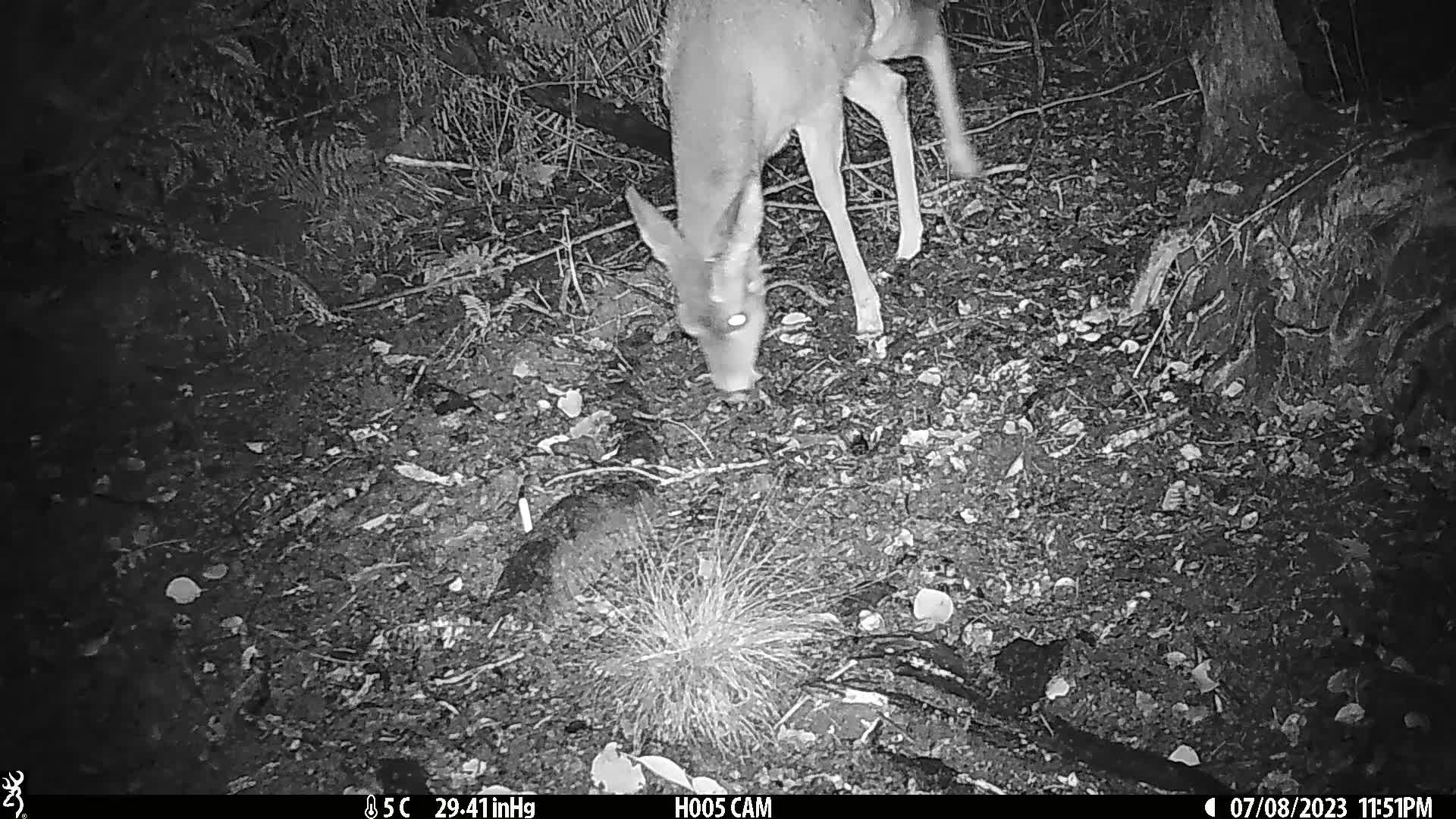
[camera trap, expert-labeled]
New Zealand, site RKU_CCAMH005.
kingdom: Animalia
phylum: Chordata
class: Mammalia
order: Artiodactyla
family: Cervidae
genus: Odocoileus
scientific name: Odocoileus virginianus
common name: white-tailed deer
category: white tailed deer